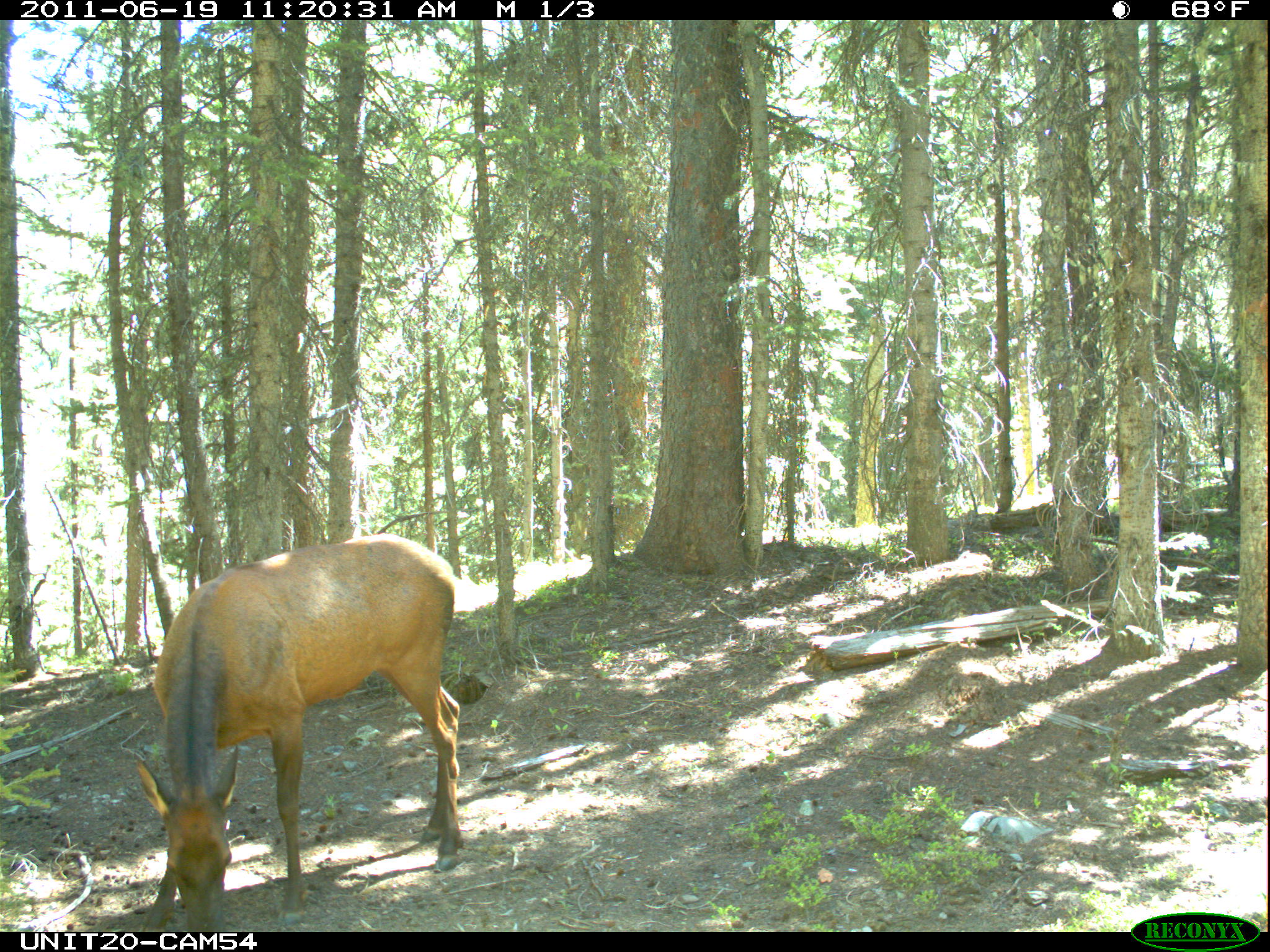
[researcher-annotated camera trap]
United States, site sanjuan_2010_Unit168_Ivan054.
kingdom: Animalia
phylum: Chordata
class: Mammalia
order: Artiodactyla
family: Cervidae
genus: Cervus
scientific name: Cervus elaphus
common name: red deer